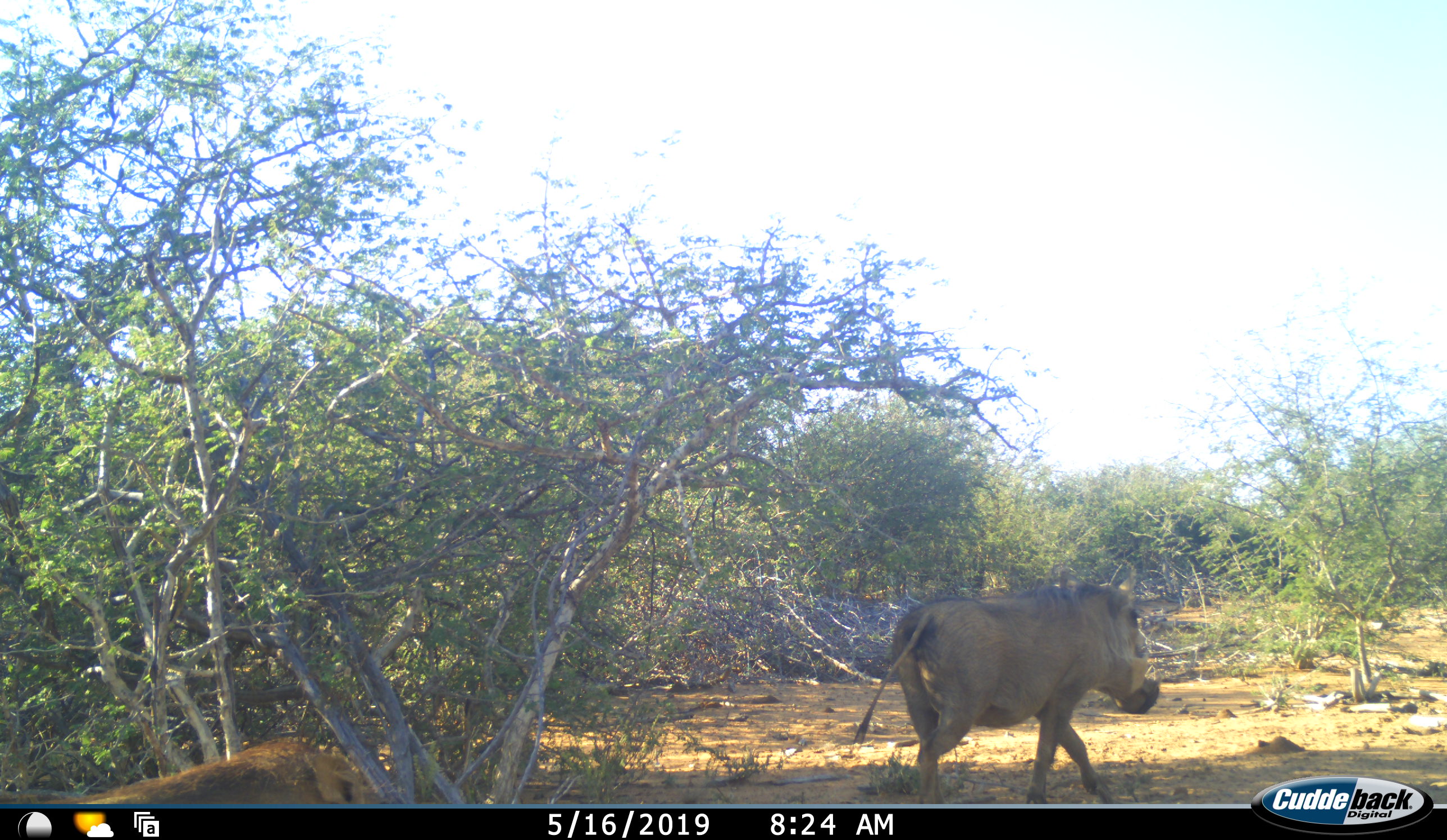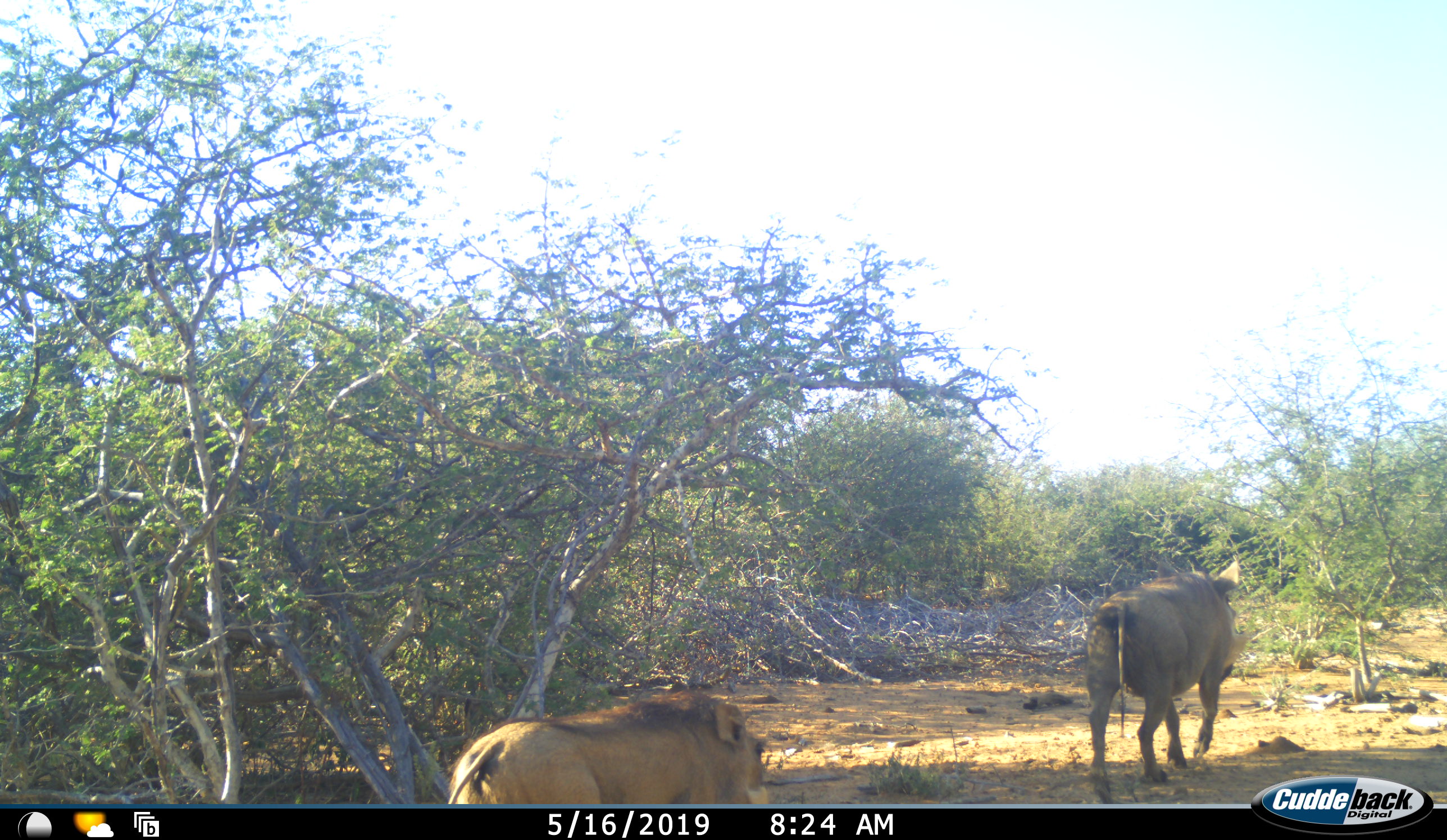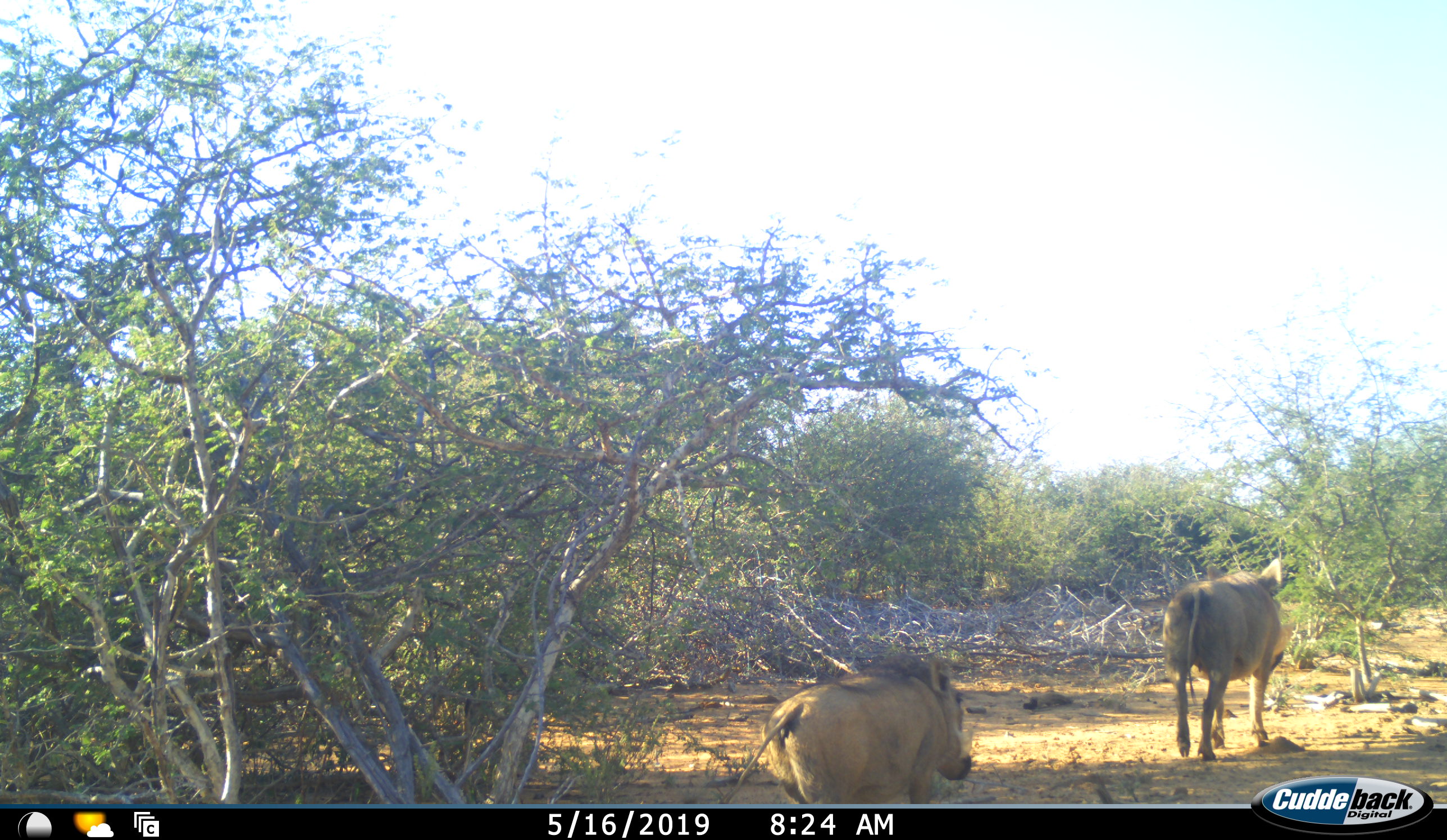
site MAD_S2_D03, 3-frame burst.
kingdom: Animalia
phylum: Chordata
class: Mammalia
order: Artiodactyla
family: Suidae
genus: Phacochoerus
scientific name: Phacochoerus africanus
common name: warthog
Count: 2.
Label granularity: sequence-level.